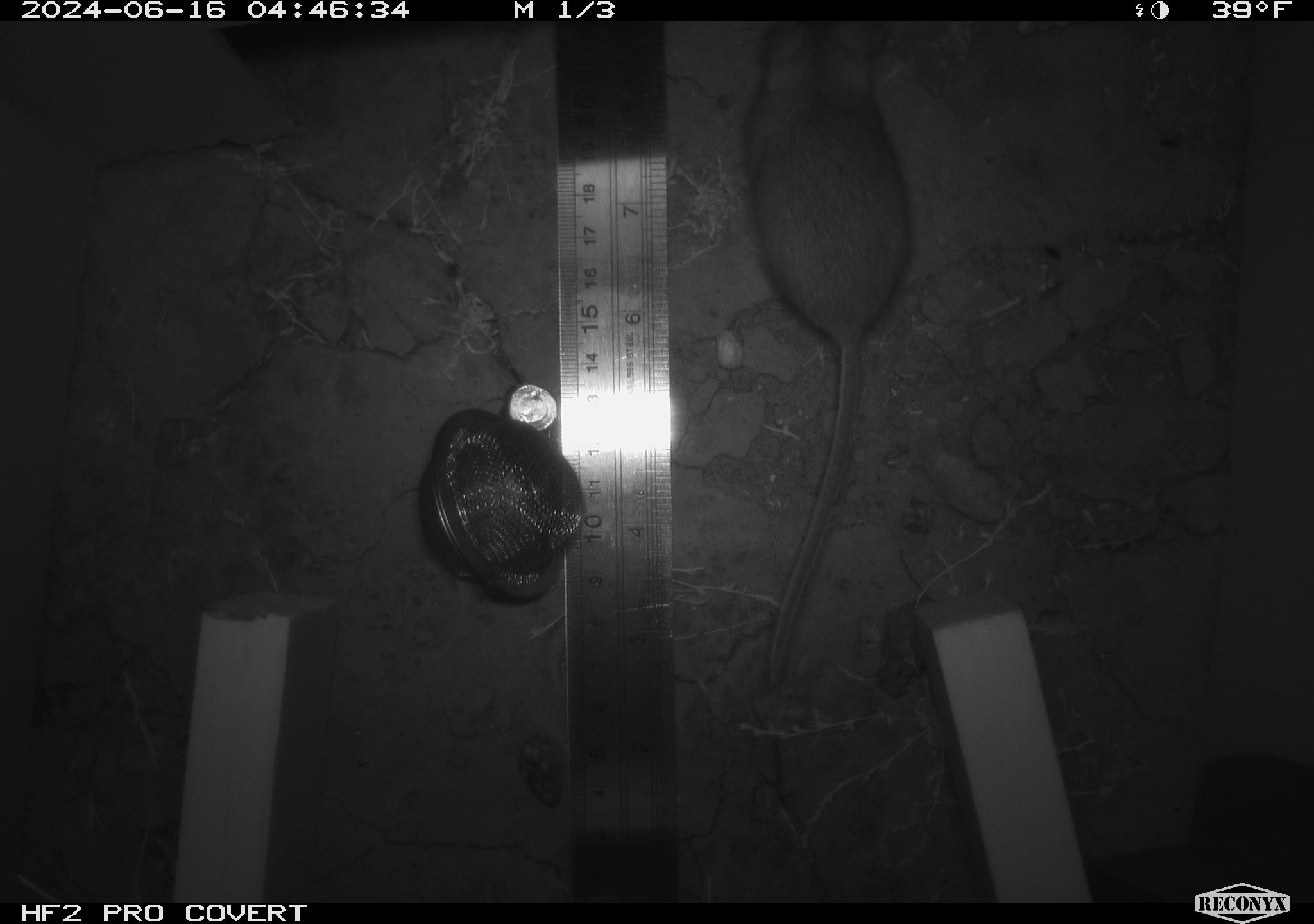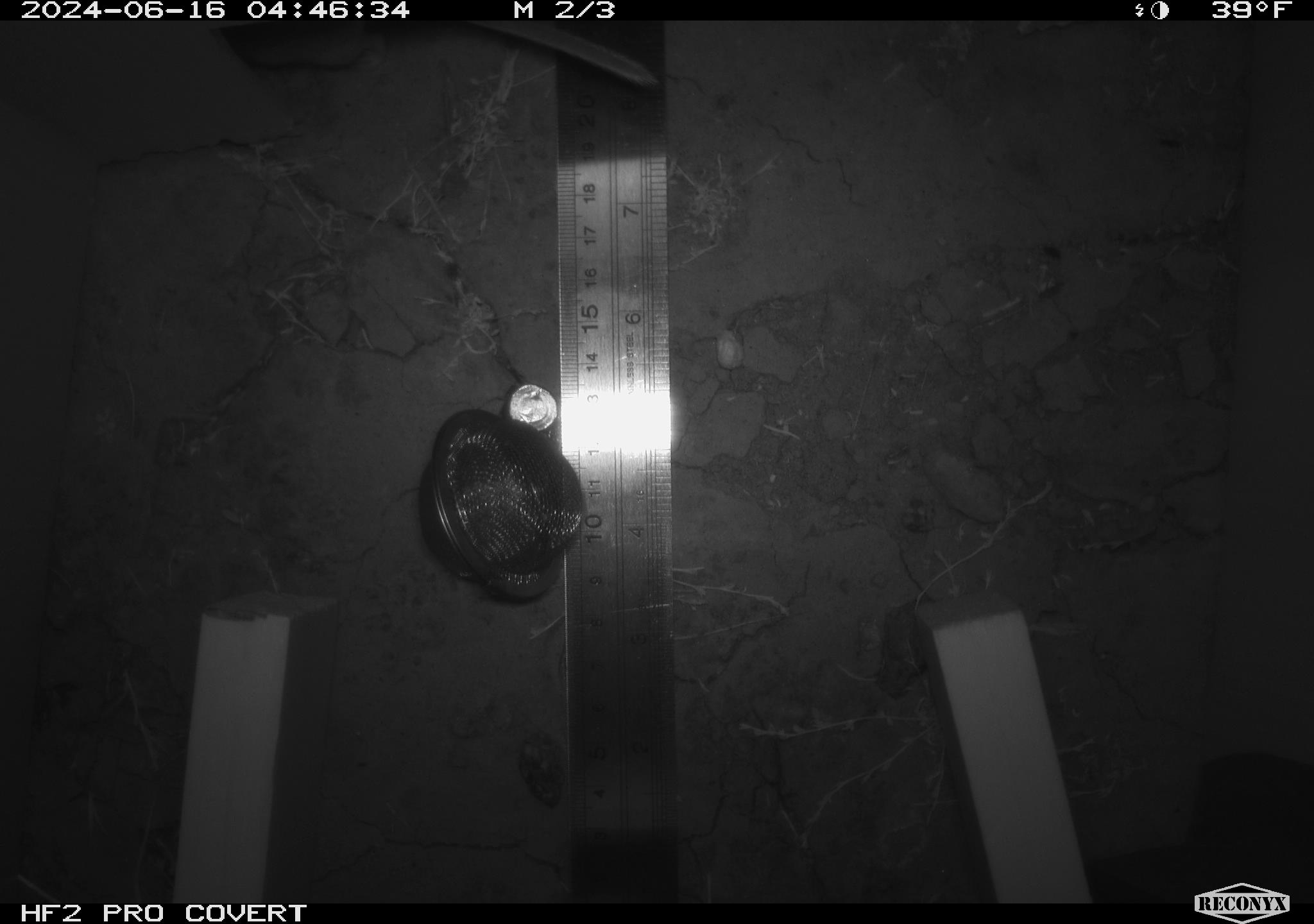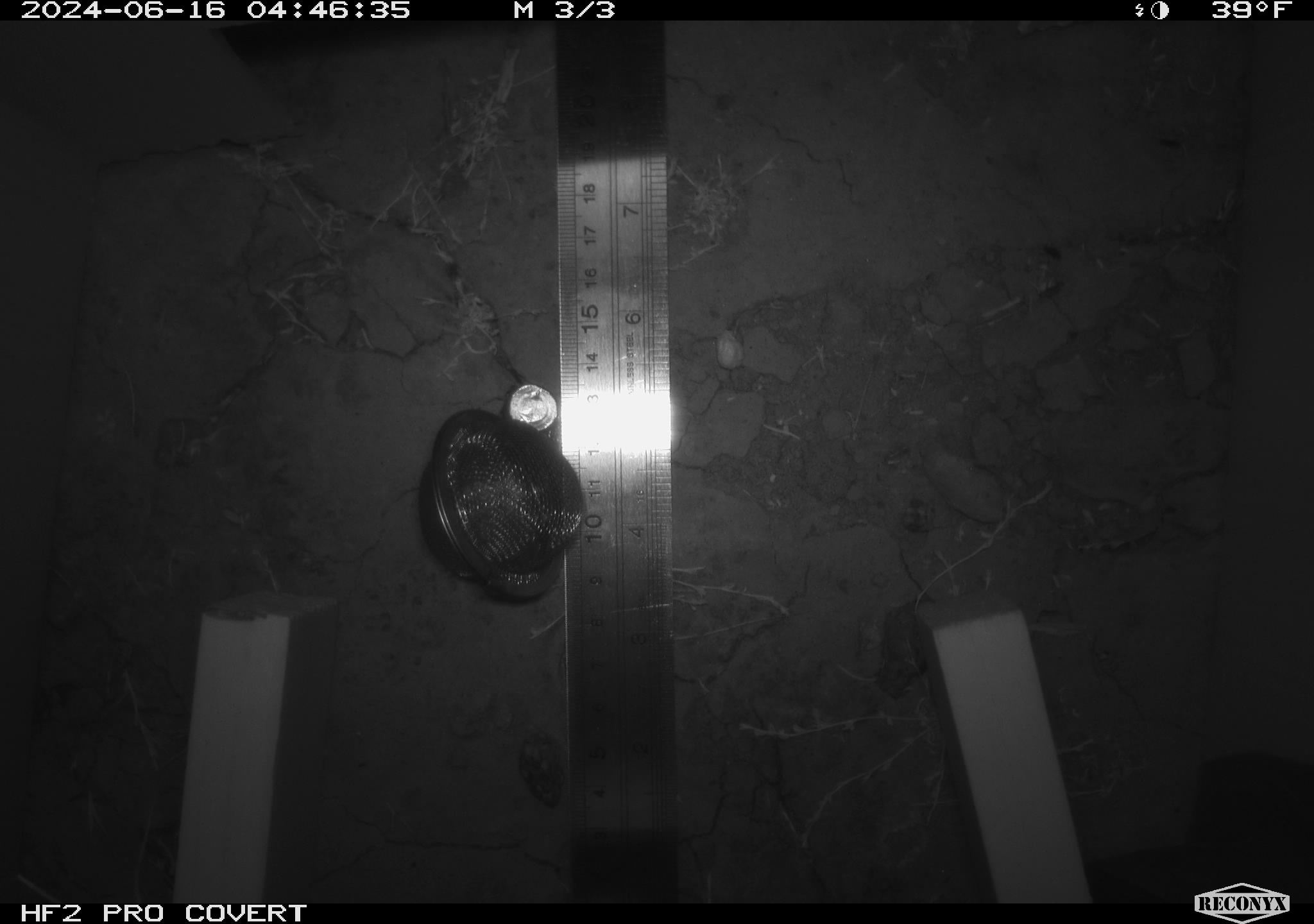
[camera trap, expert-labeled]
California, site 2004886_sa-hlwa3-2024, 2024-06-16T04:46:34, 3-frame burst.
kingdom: Animalia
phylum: Chordata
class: Mammalia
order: Rodentia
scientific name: Rodentia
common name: mouse species